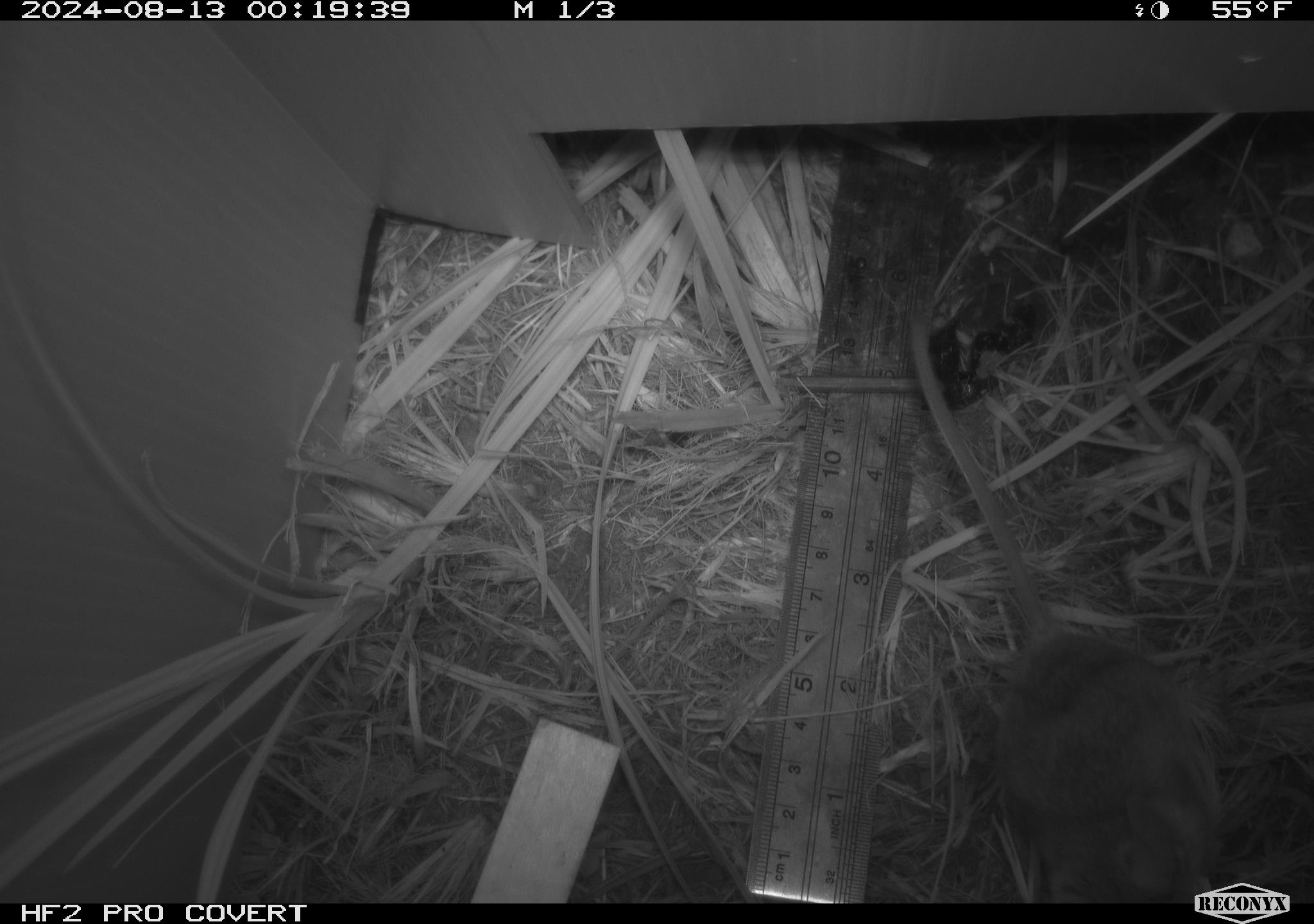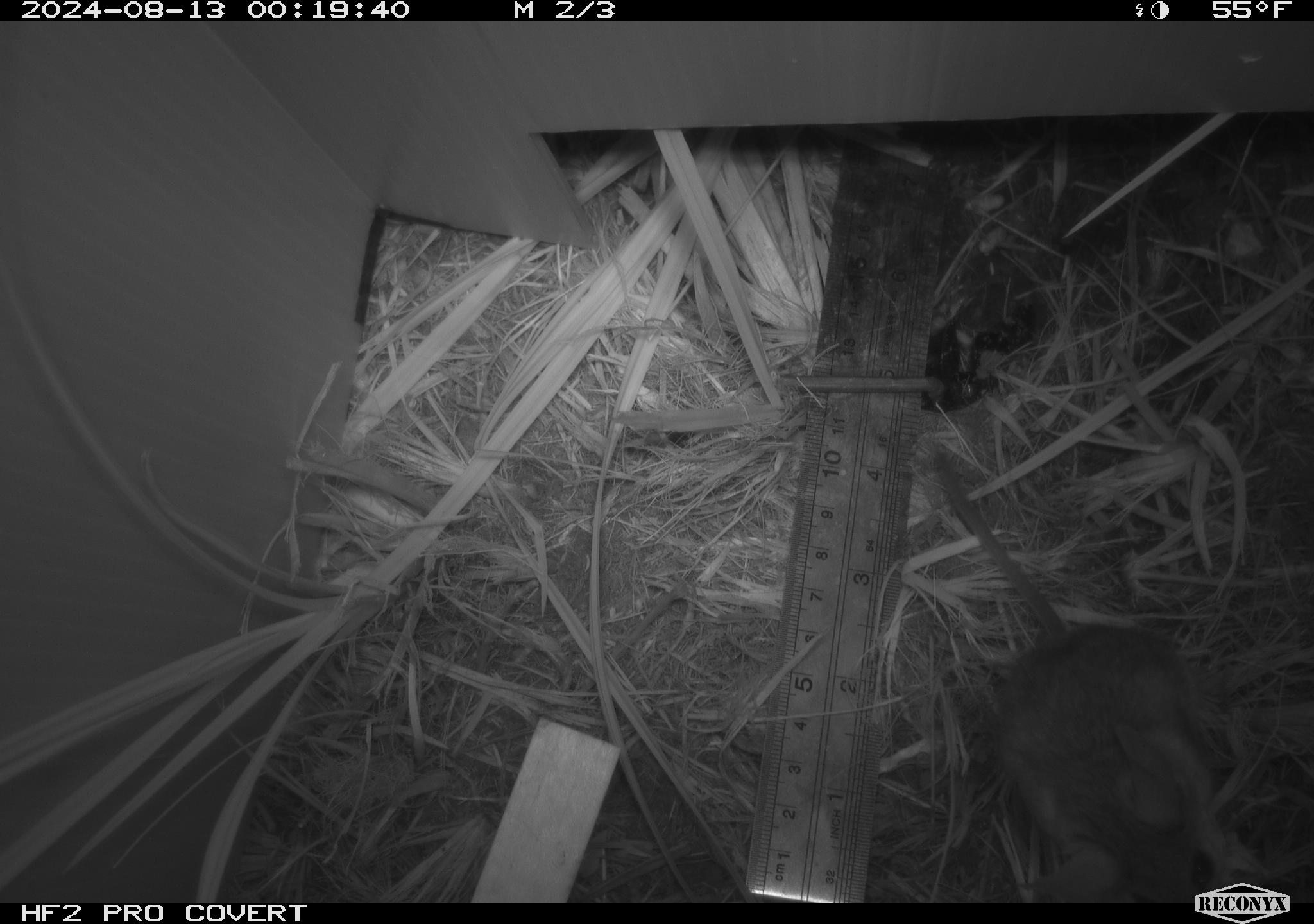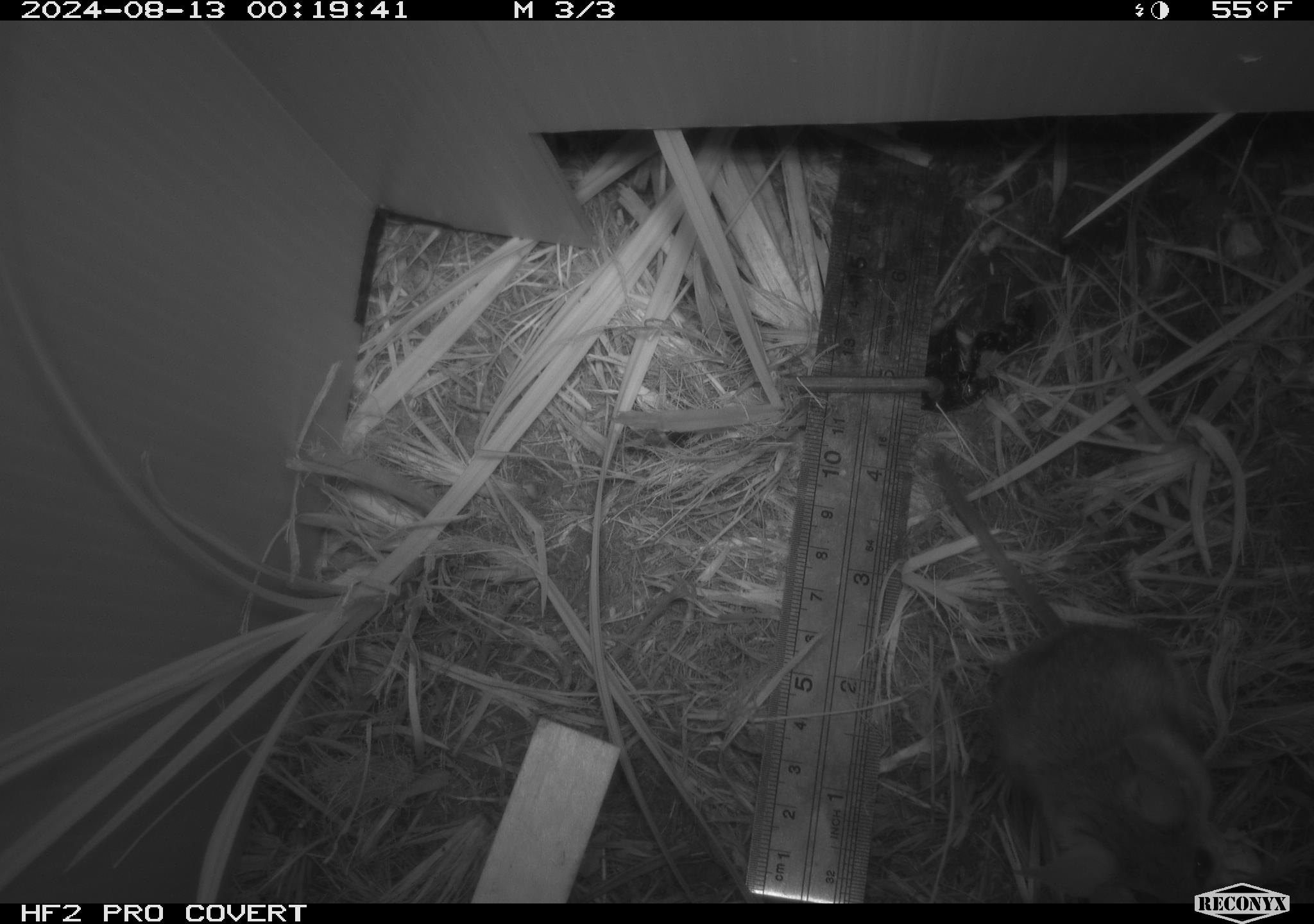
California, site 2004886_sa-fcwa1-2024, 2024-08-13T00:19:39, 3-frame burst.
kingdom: Animalia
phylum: Chordata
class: Mammalia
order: Rodentia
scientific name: Rodentia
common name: mouse species